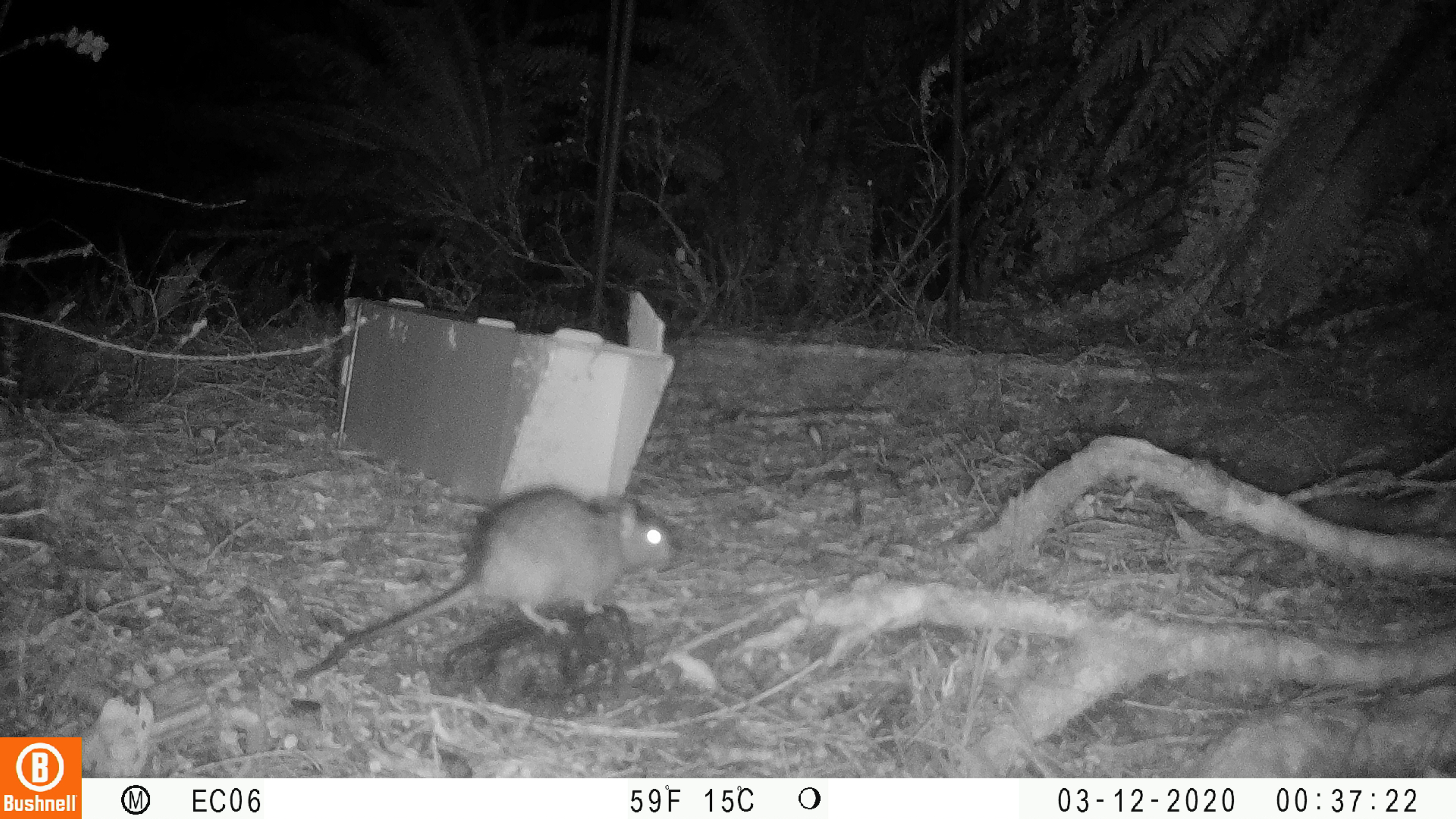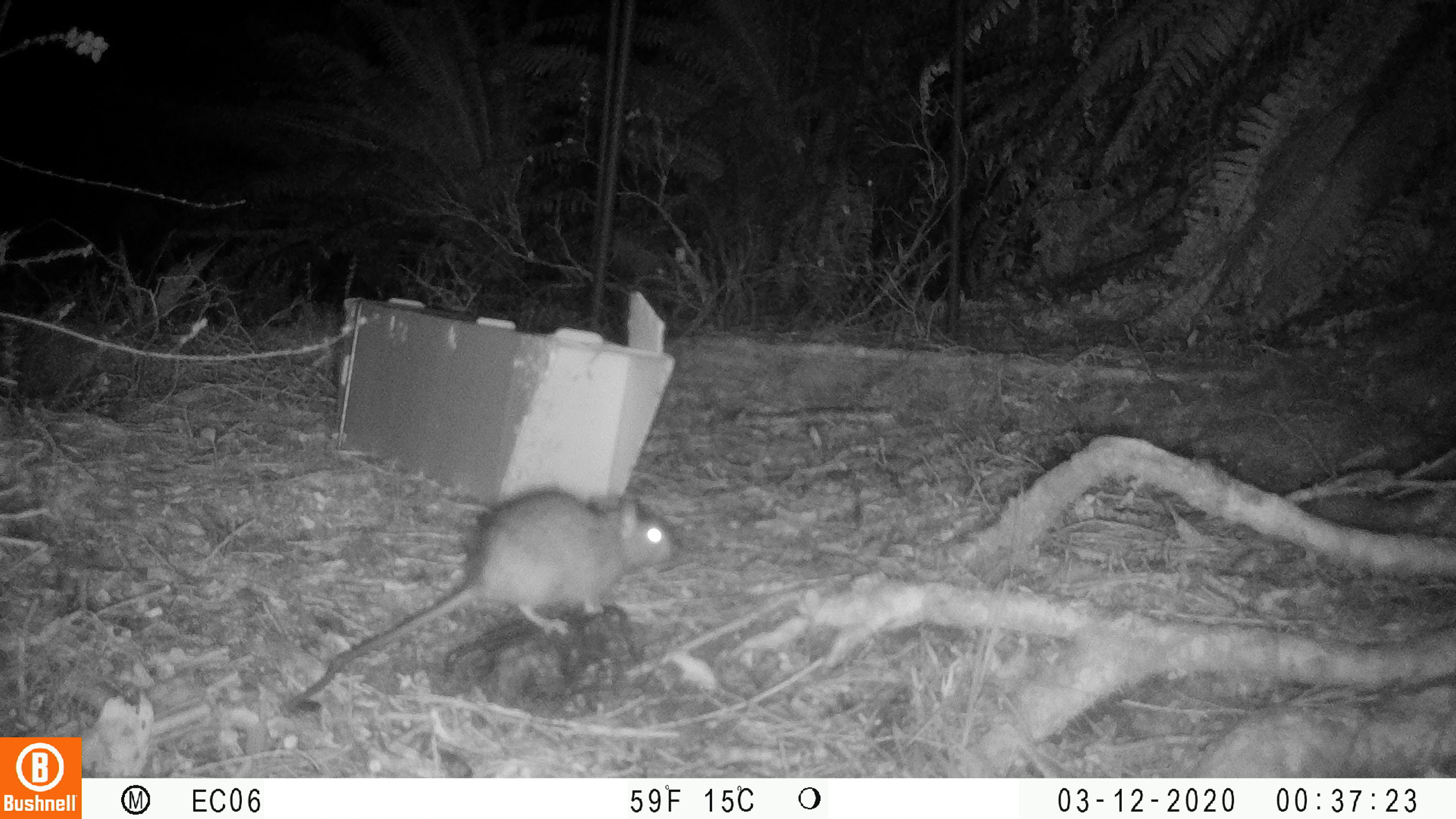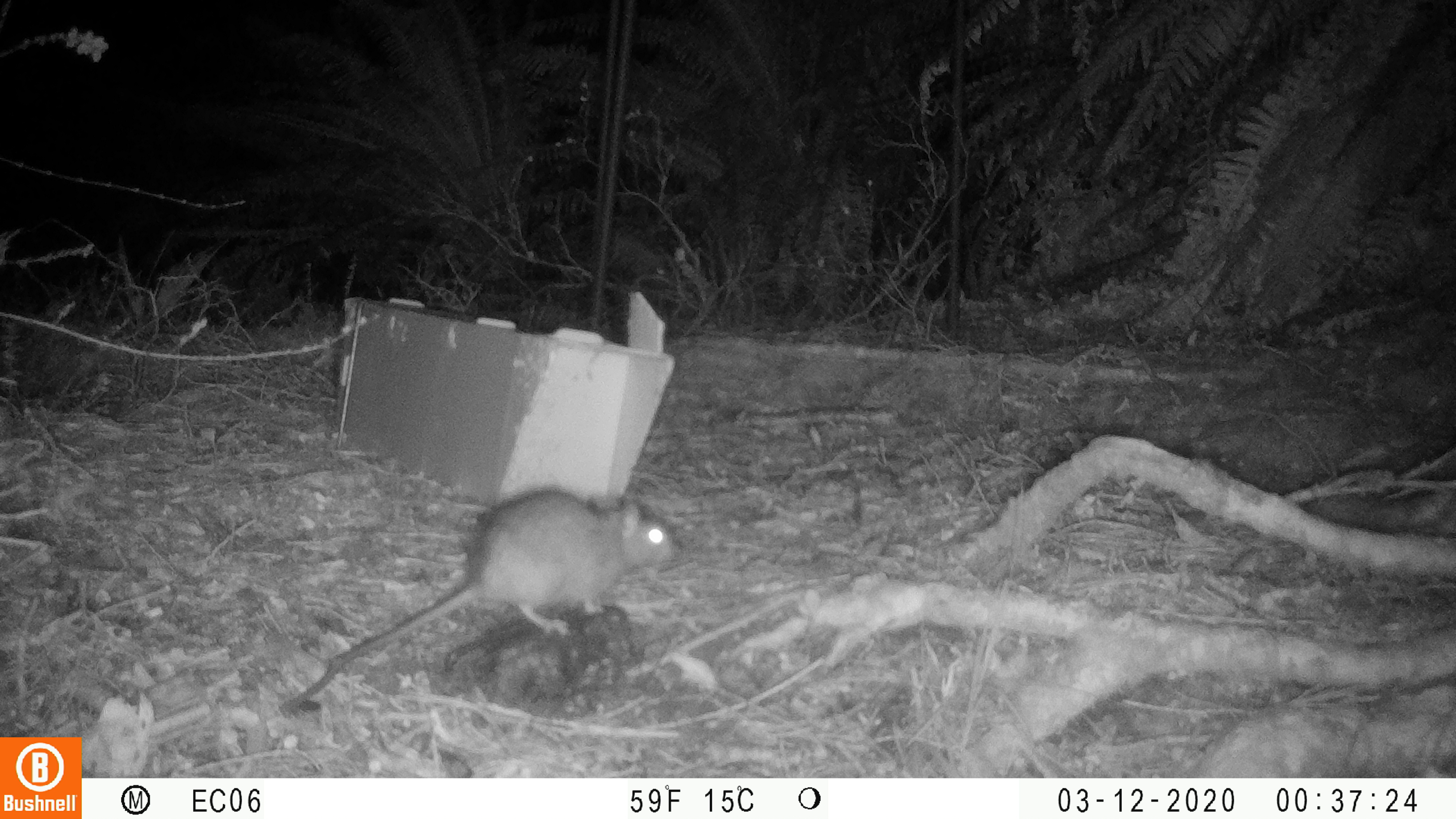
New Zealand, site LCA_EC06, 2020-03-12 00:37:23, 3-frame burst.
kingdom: Animalia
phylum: Chordata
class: Mammalia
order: Rodentia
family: Muridae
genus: Rattus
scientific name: Rattus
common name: rat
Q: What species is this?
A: Rat (Rattus).